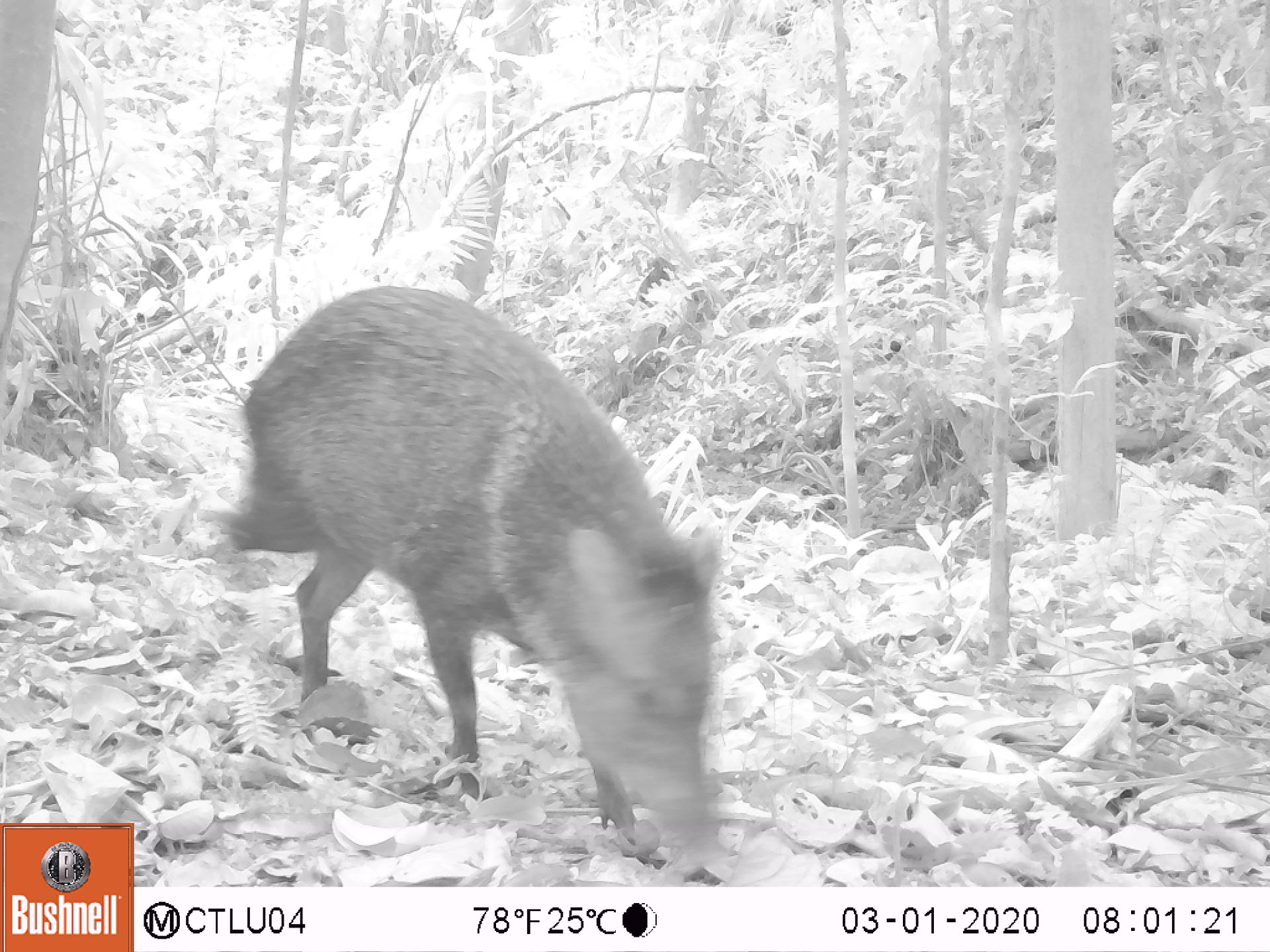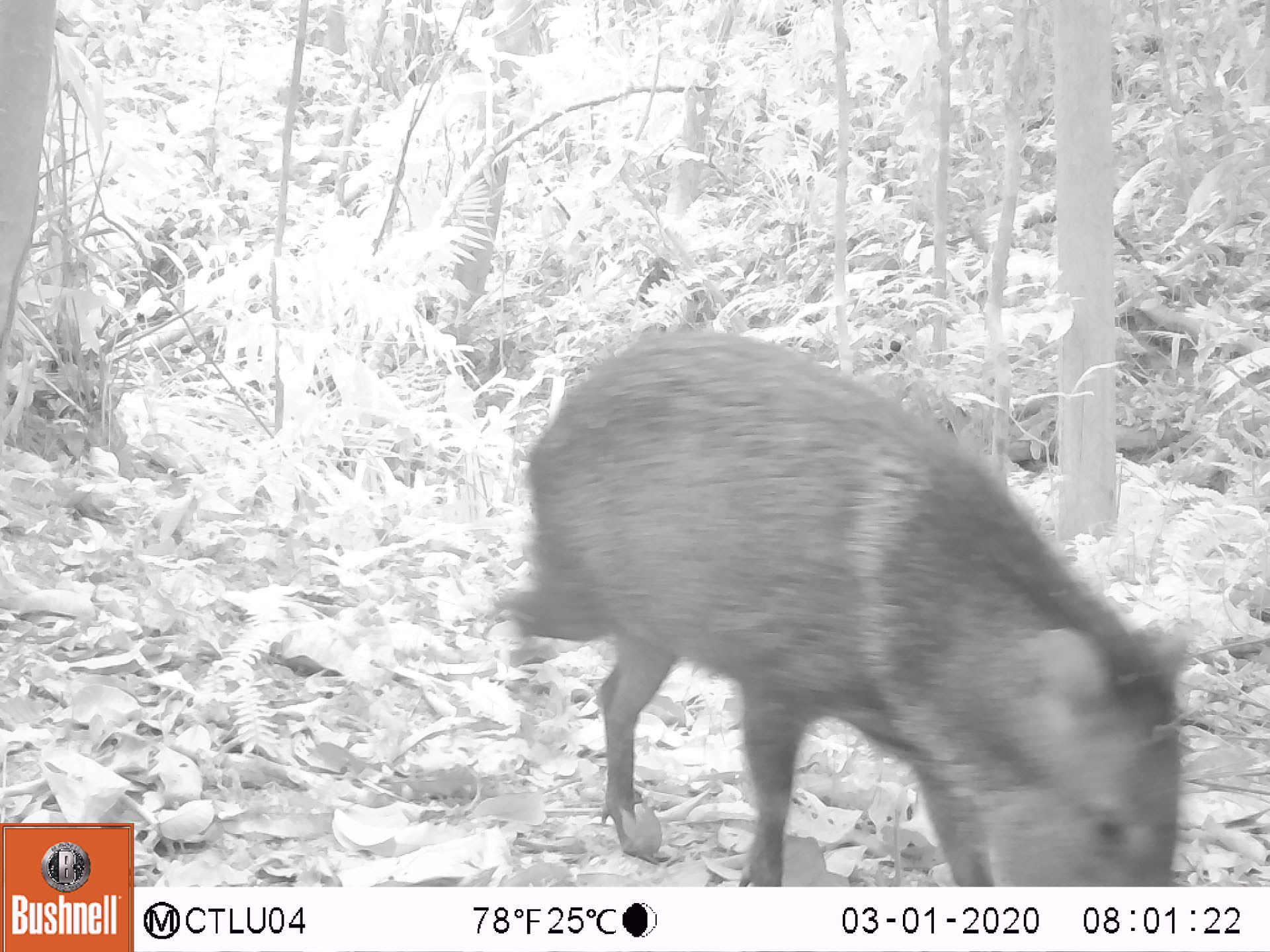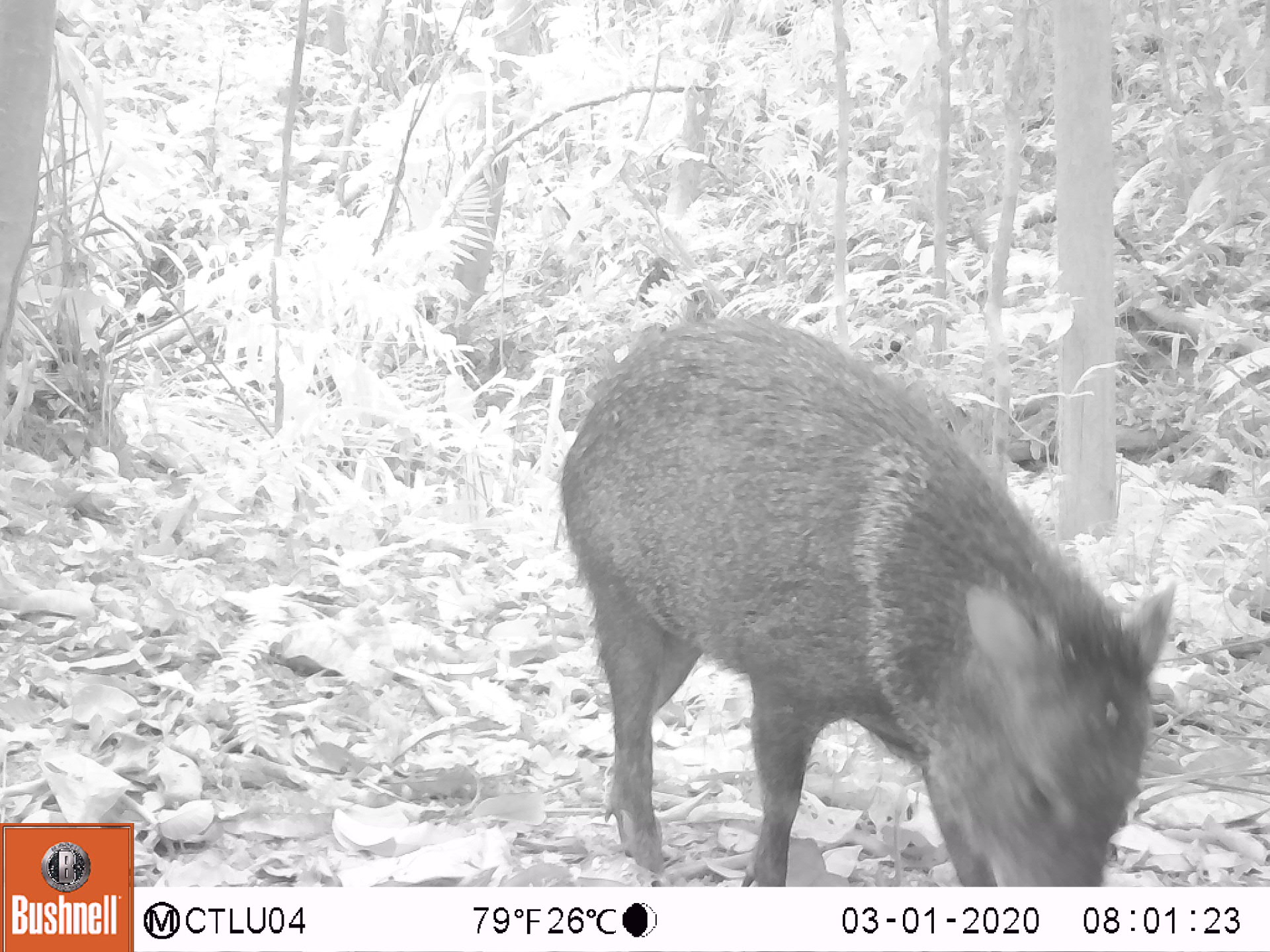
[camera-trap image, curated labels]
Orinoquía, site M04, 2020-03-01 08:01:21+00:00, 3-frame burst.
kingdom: Animalia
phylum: Chordata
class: Mammalia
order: Artiodactyla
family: Tayassuidae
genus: Pecari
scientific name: Pecari tajacu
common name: collared peccary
Collared peccary (Pecari tajacu).